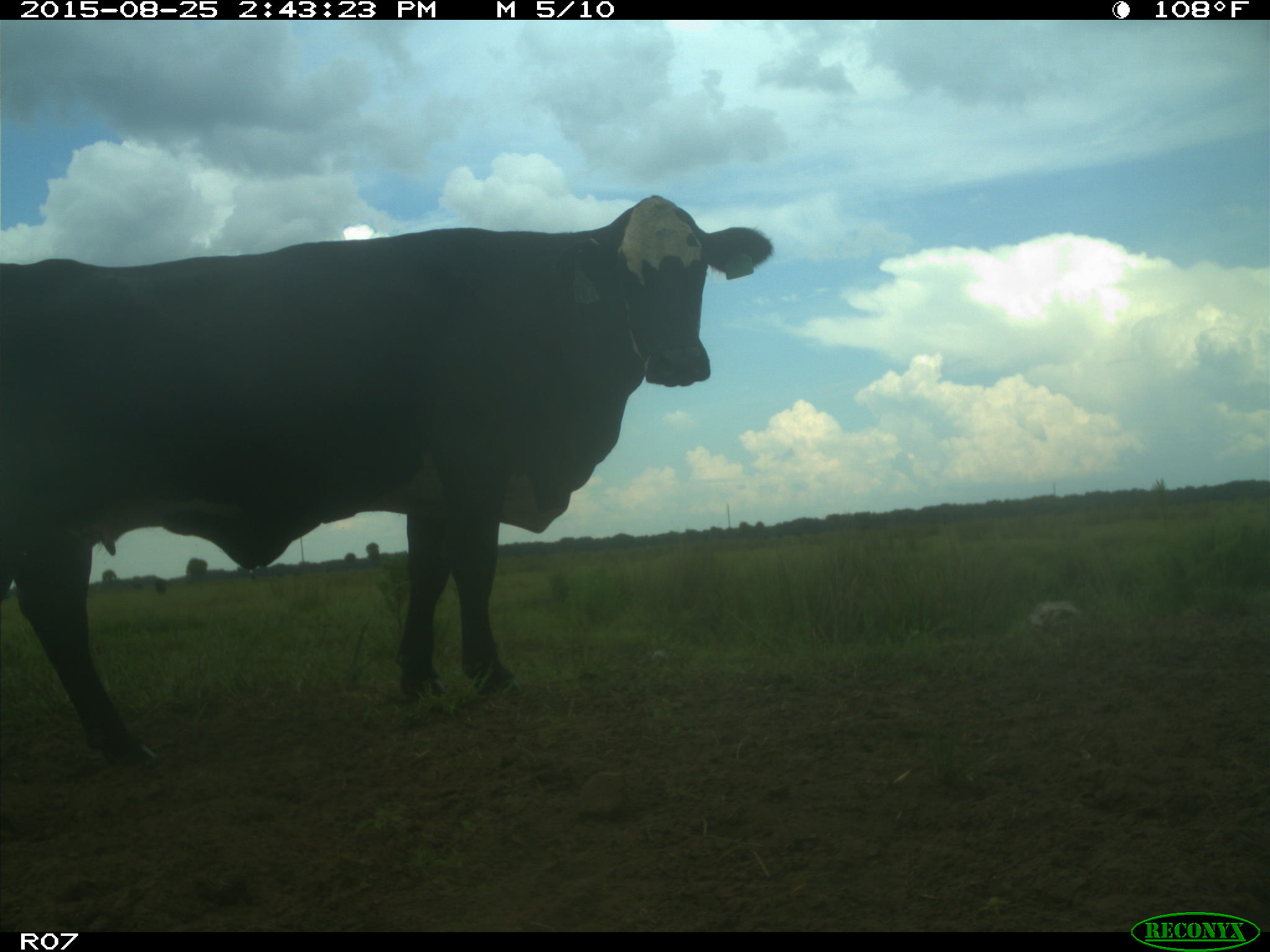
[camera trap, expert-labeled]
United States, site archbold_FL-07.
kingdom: Animalia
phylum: Chordata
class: Mammalia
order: Artiodactyla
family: Bovidae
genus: Bos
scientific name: Bos taurus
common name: domestic cow